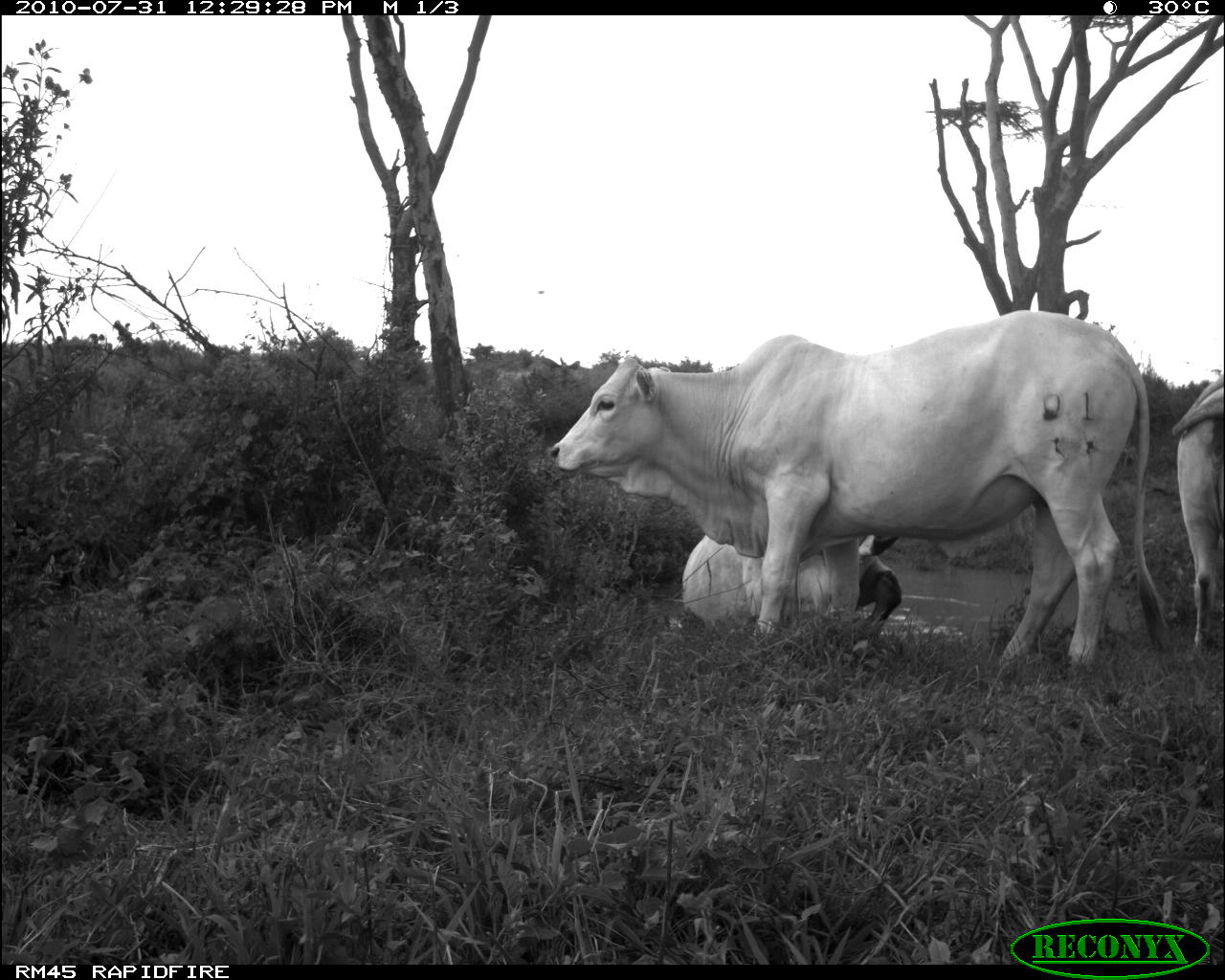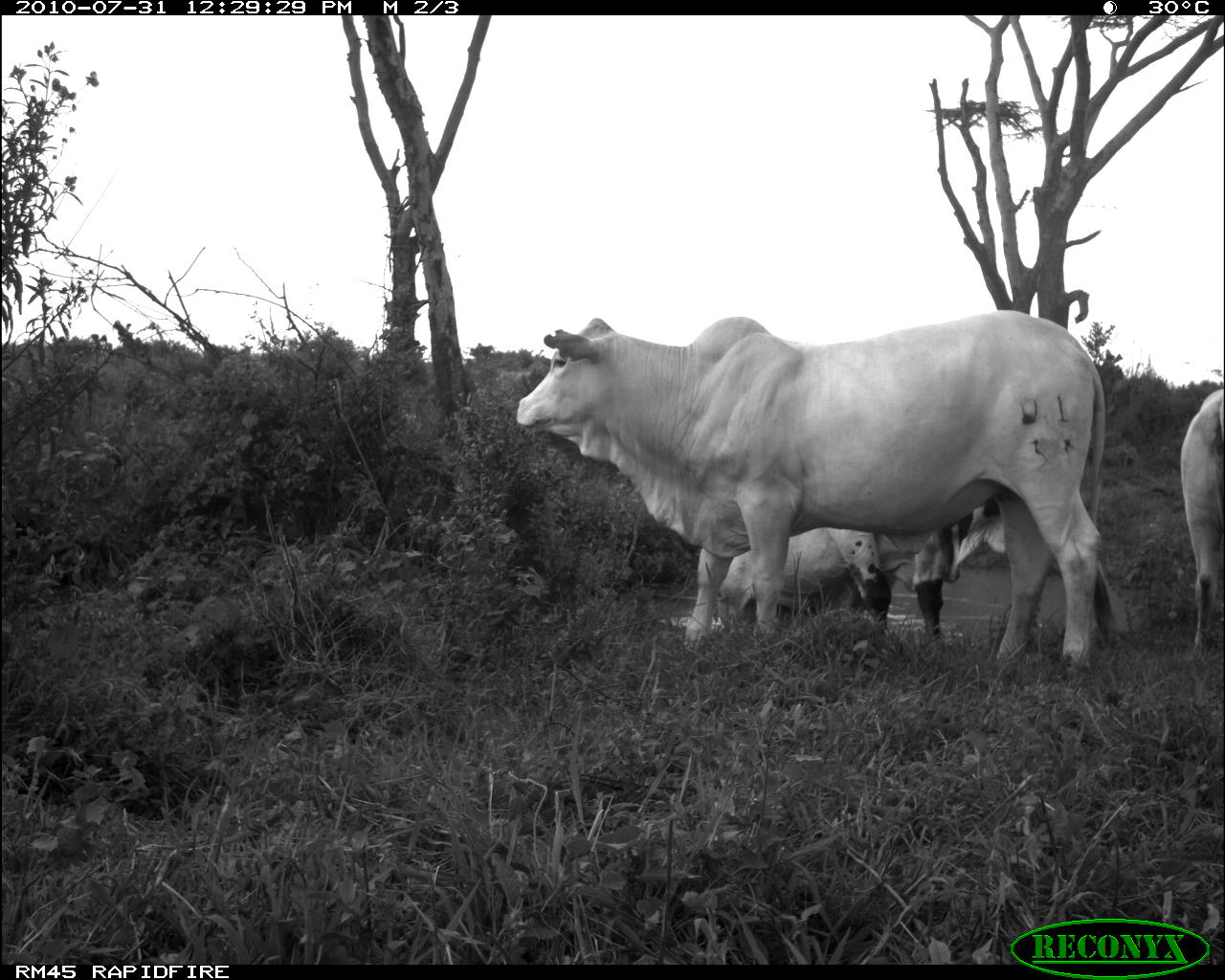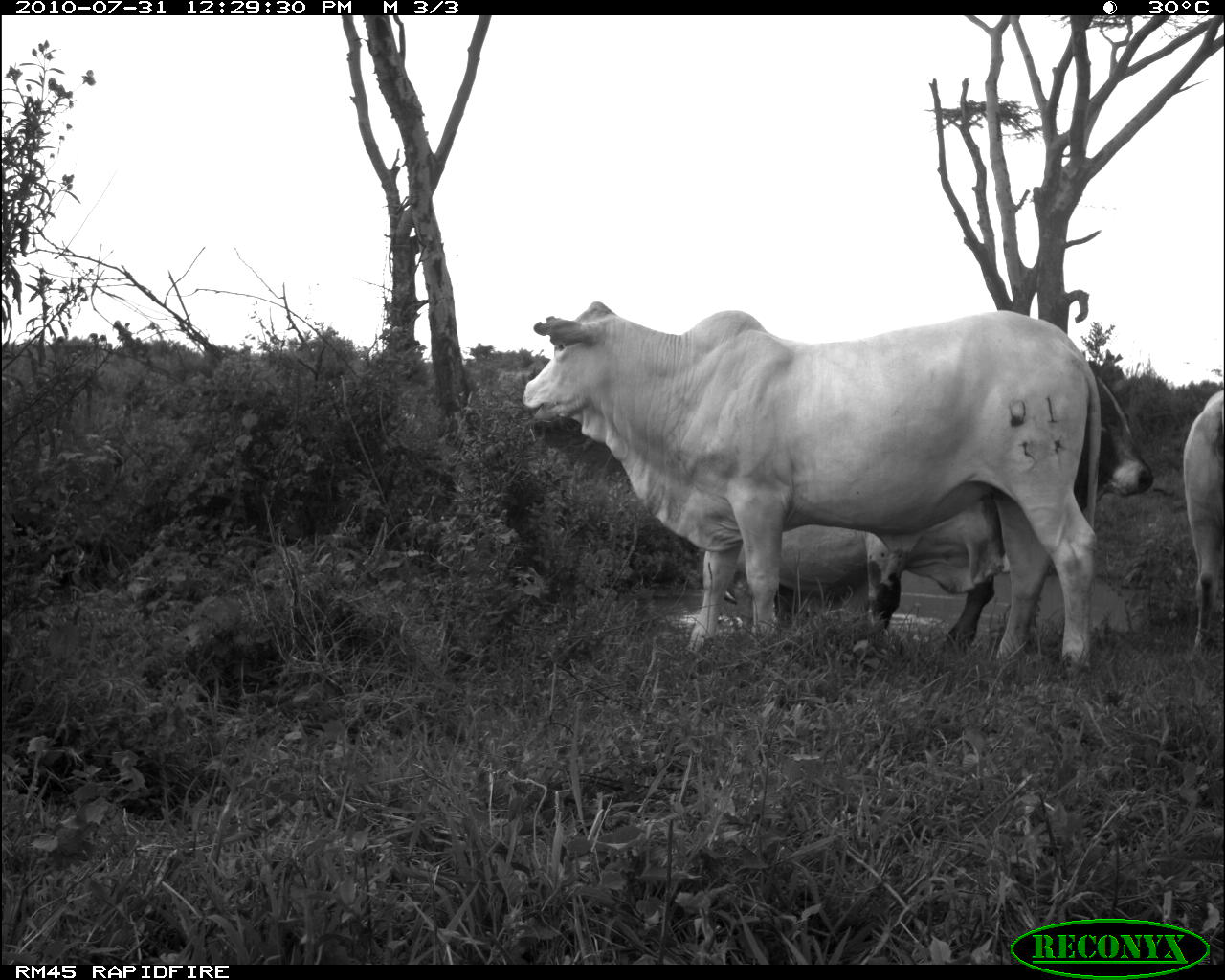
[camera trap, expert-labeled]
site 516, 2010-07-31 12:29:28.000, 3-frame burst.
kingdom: Animalia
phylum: Chordata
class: Mammalia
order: Artiodactyla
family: Bovidae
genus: Bos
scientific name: Bos taurus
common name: domestic cattle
Bos taurus (domestic cattle), count 3.